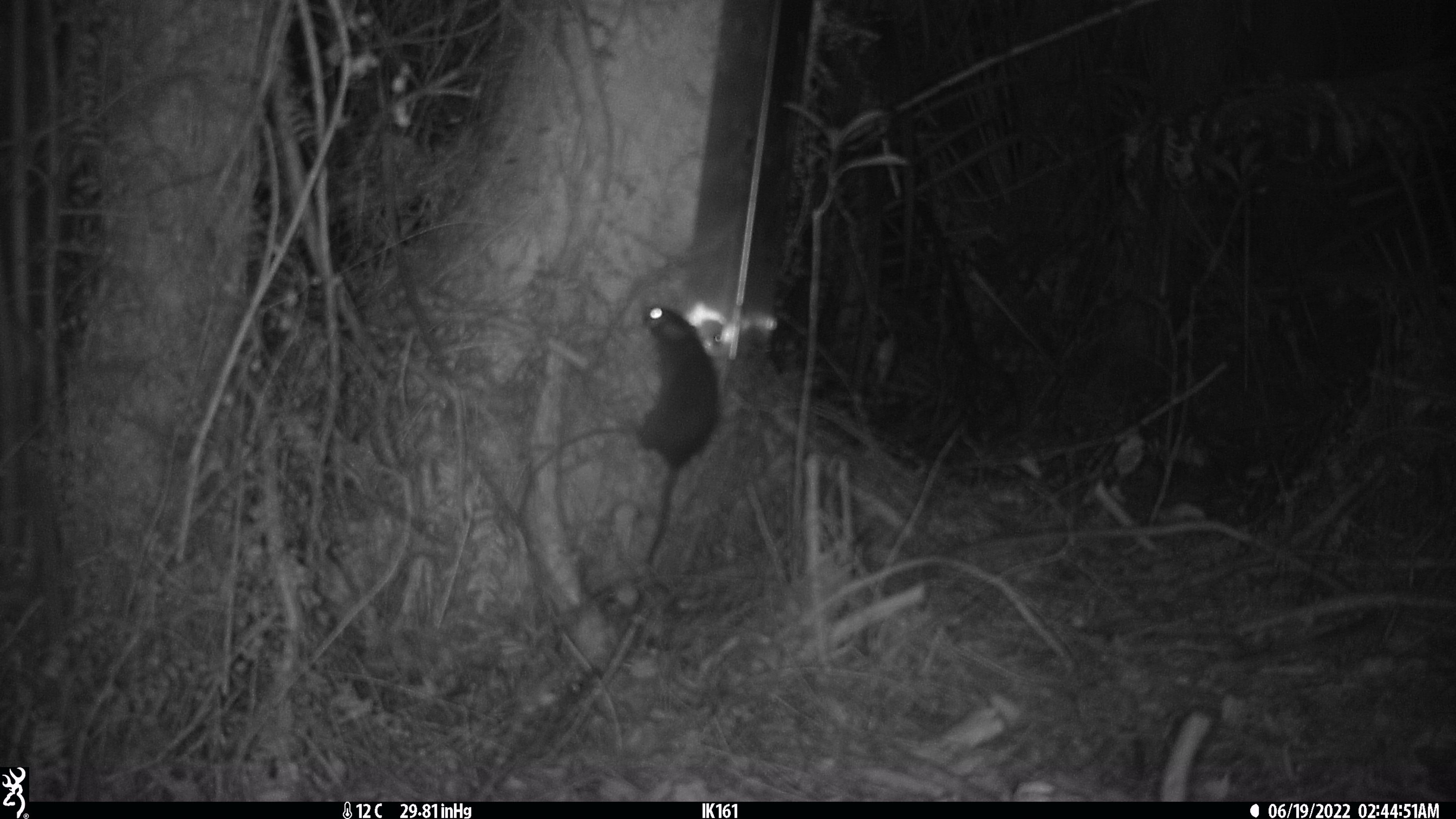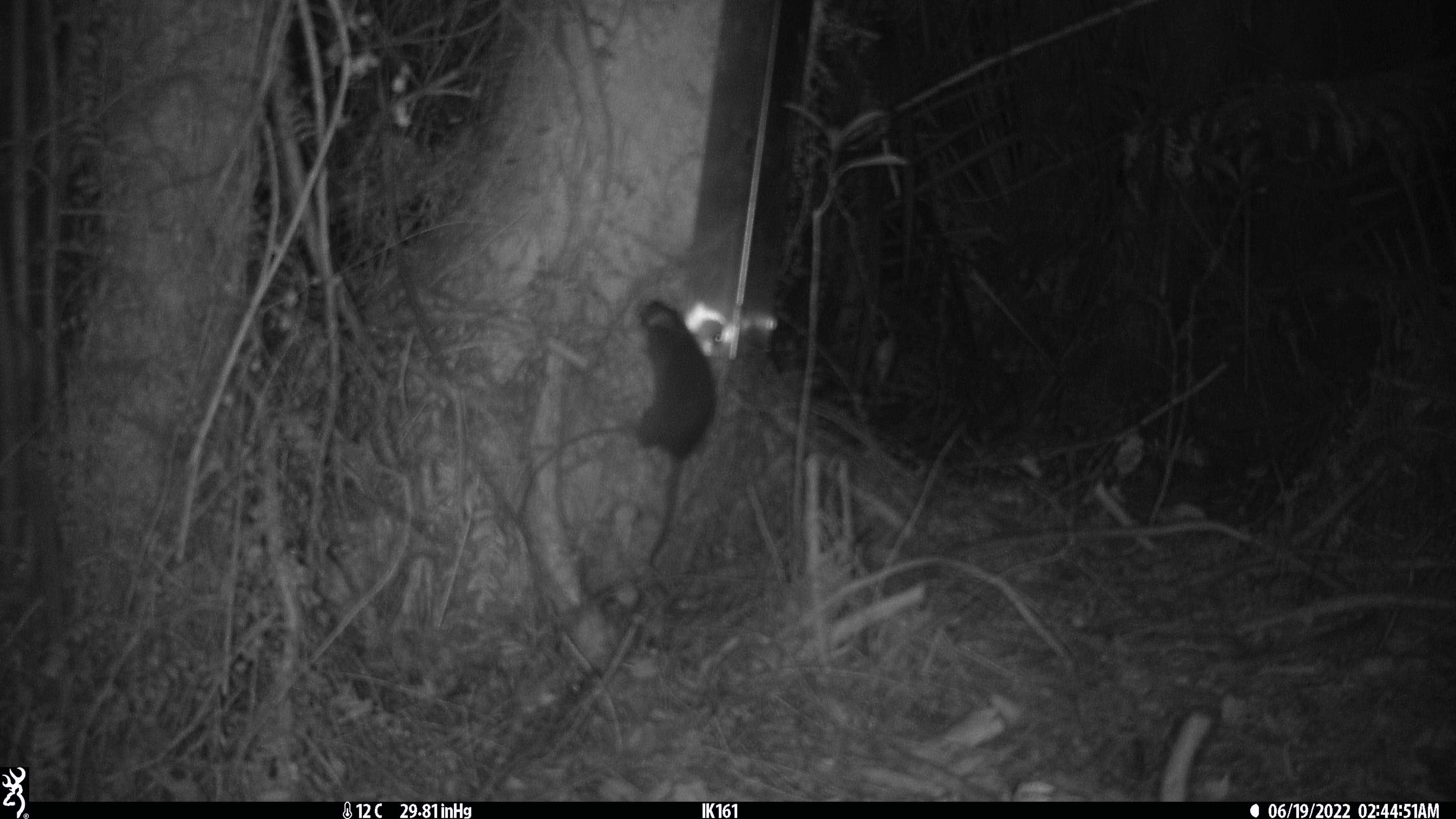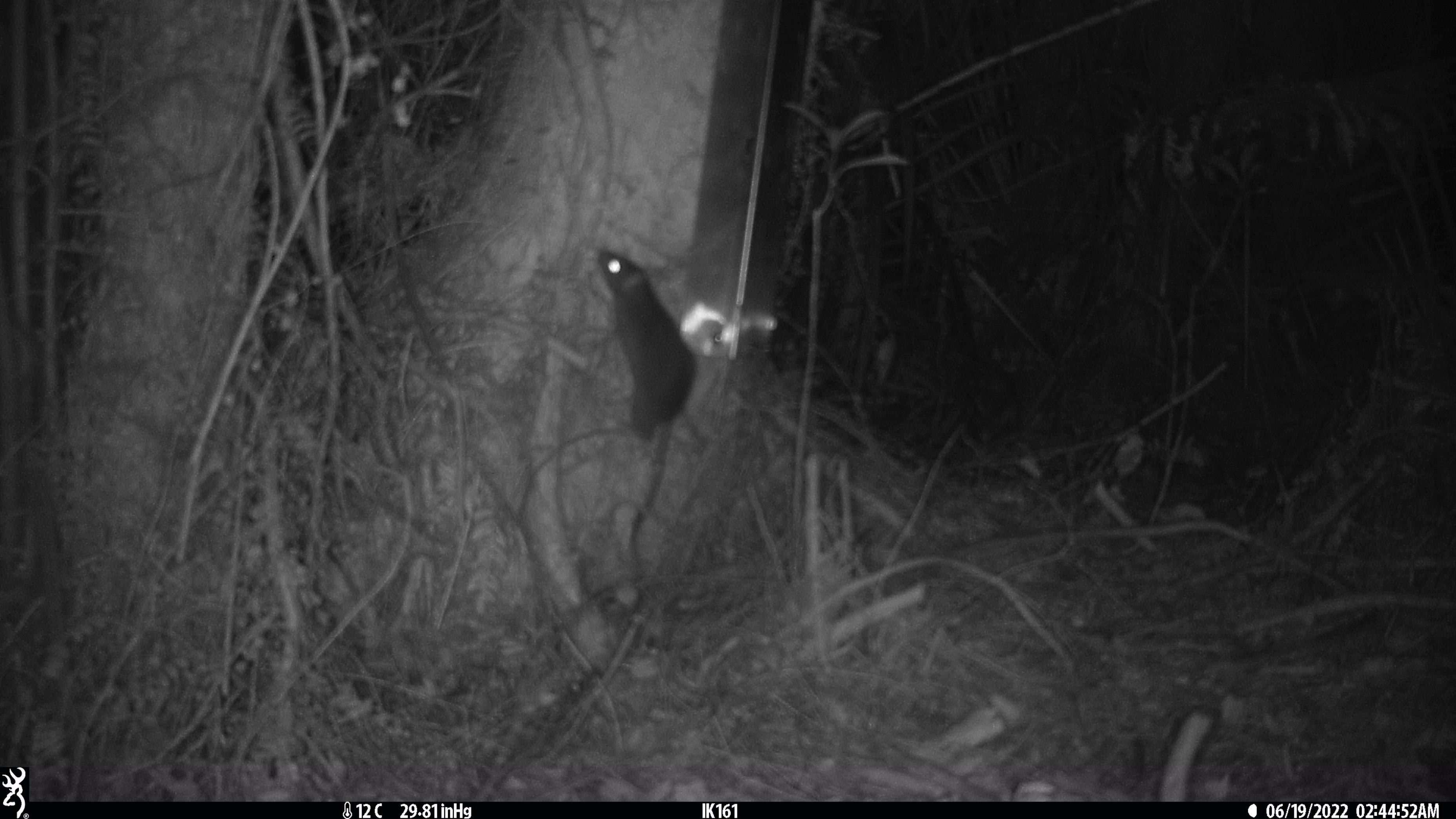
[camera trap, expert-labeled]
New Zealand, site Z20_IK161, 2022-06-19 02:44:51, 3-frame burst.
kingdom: Animalia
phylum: Chordata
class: Mammalia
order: Rodentia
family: Muridae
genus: Rattus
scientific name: Rattus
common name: rat